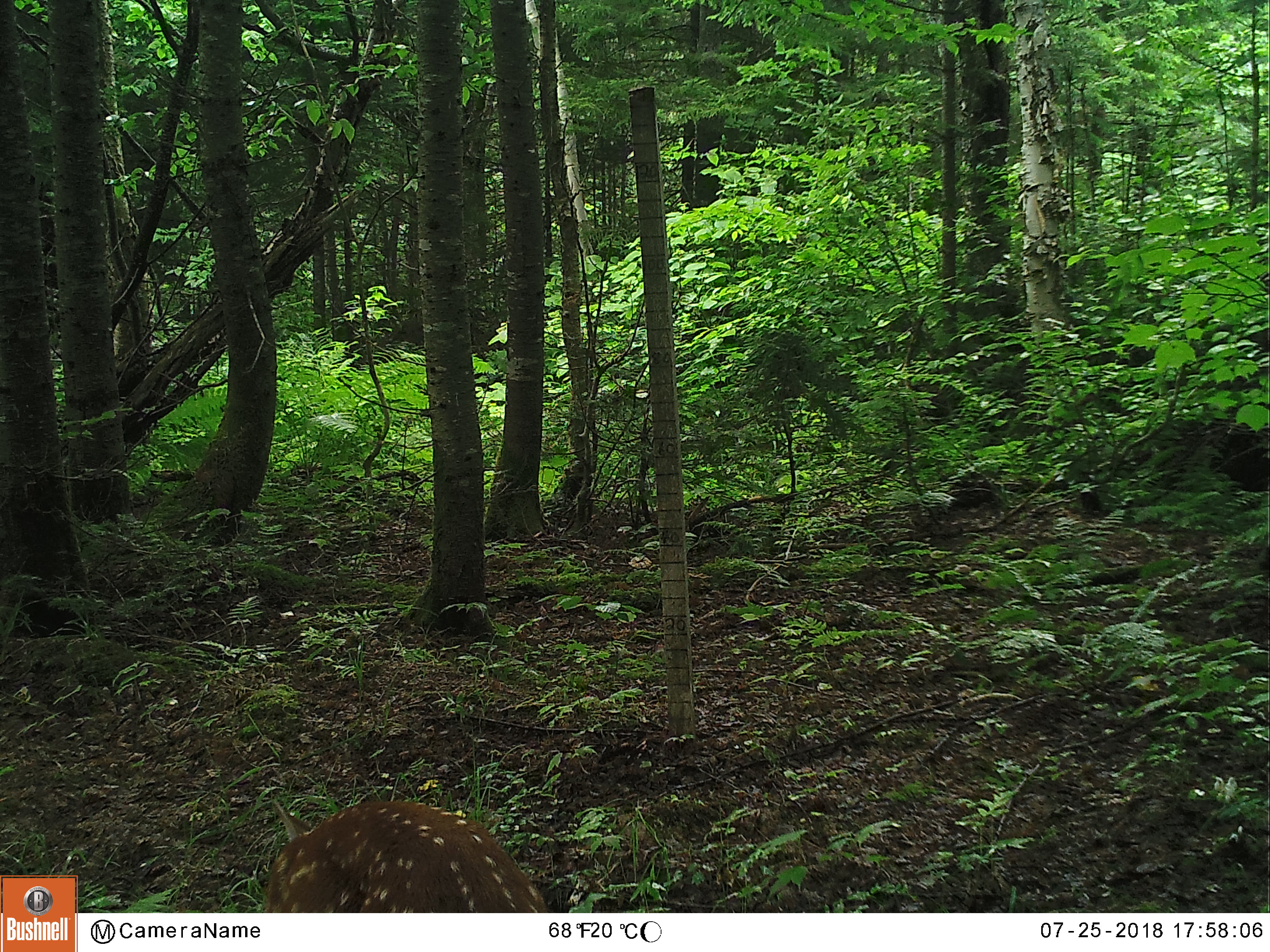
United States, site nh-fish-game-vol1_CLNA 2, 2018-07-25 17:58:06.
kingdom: Animalia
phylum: Chordata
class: Mammalia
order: Artiodactyla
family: Cervidae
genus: Odocoileus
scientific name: Odocoileus virginianus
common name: white-tailed deer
White-tailed deer (Odocoileus virginianus).